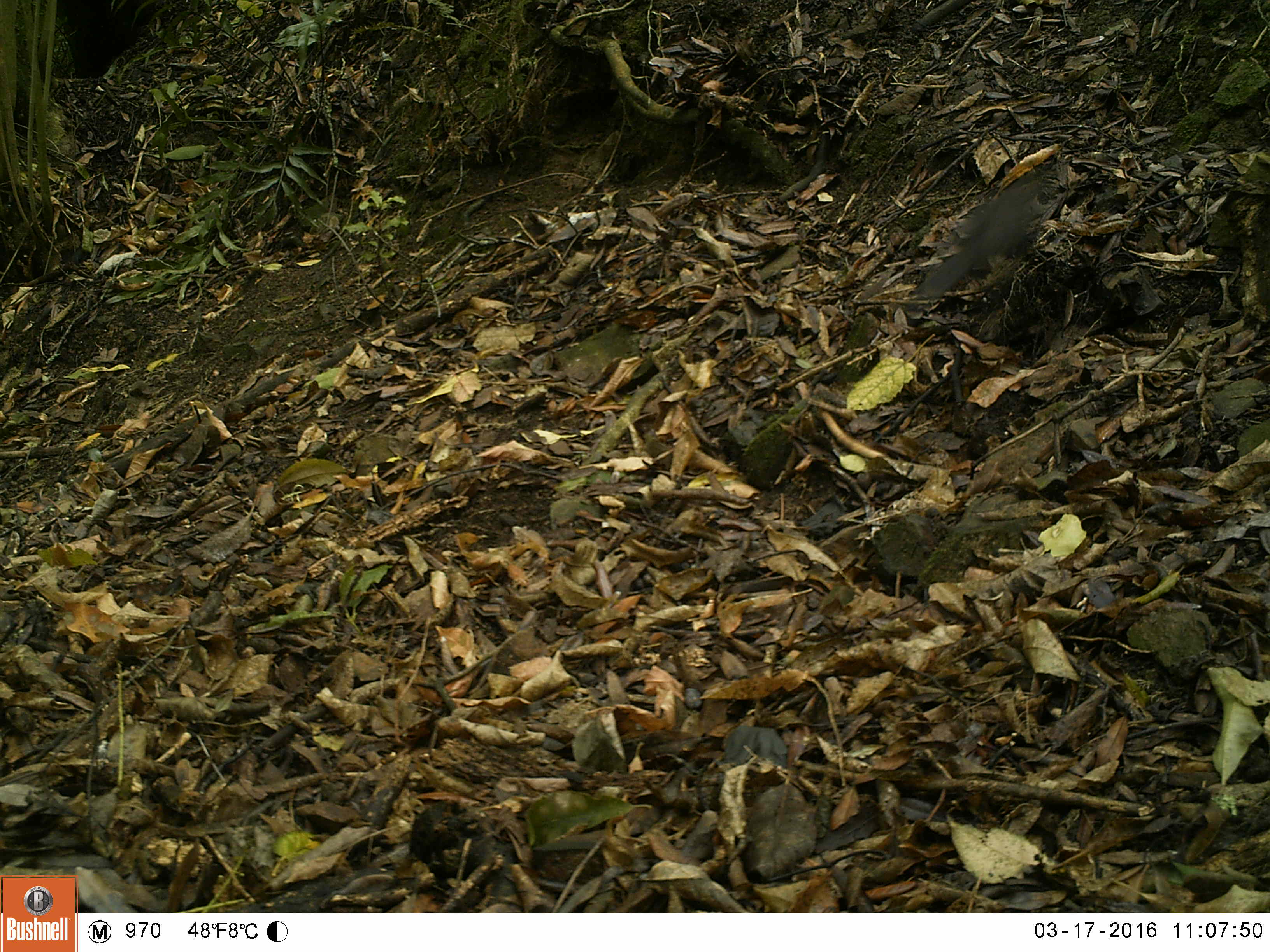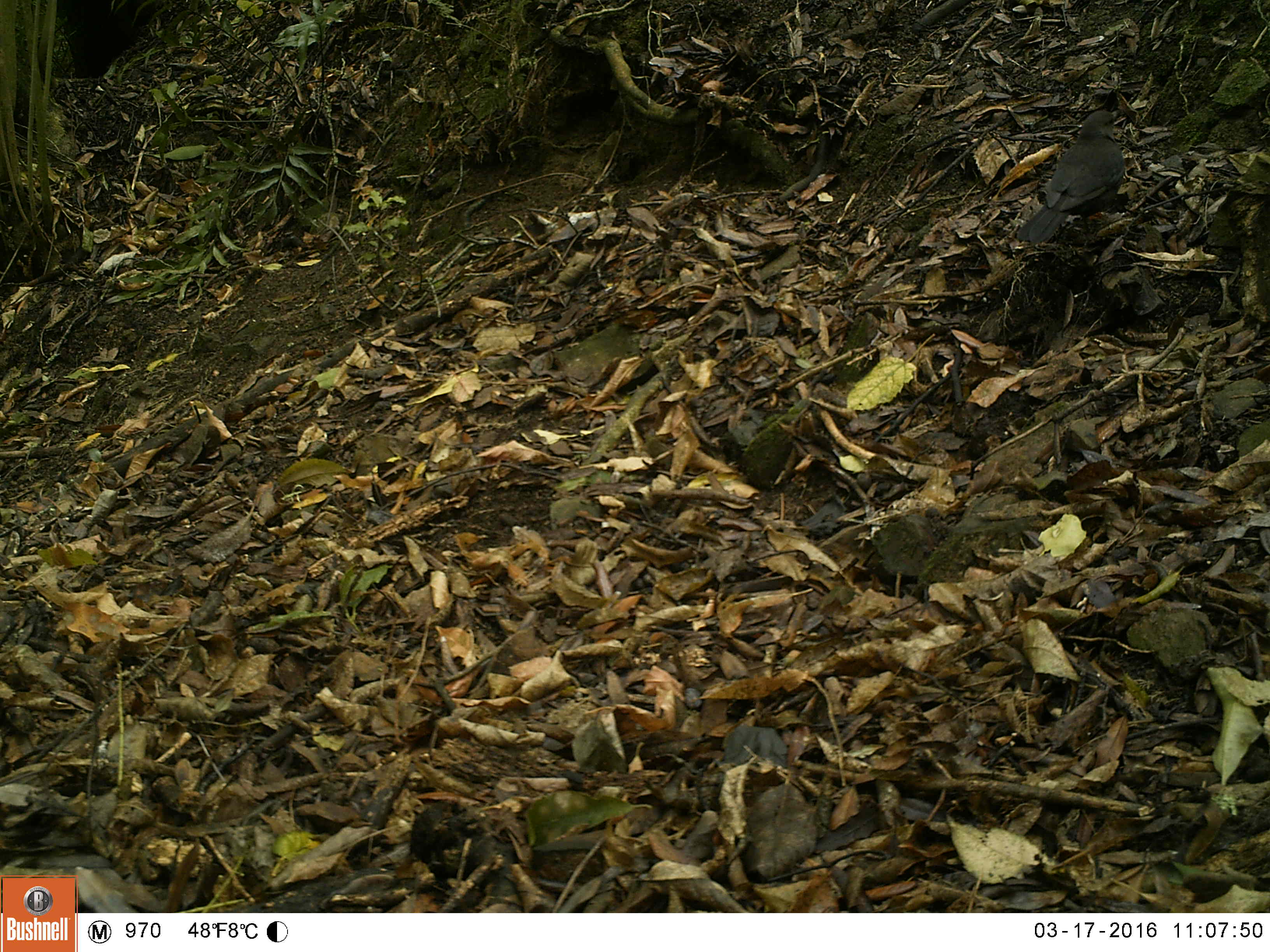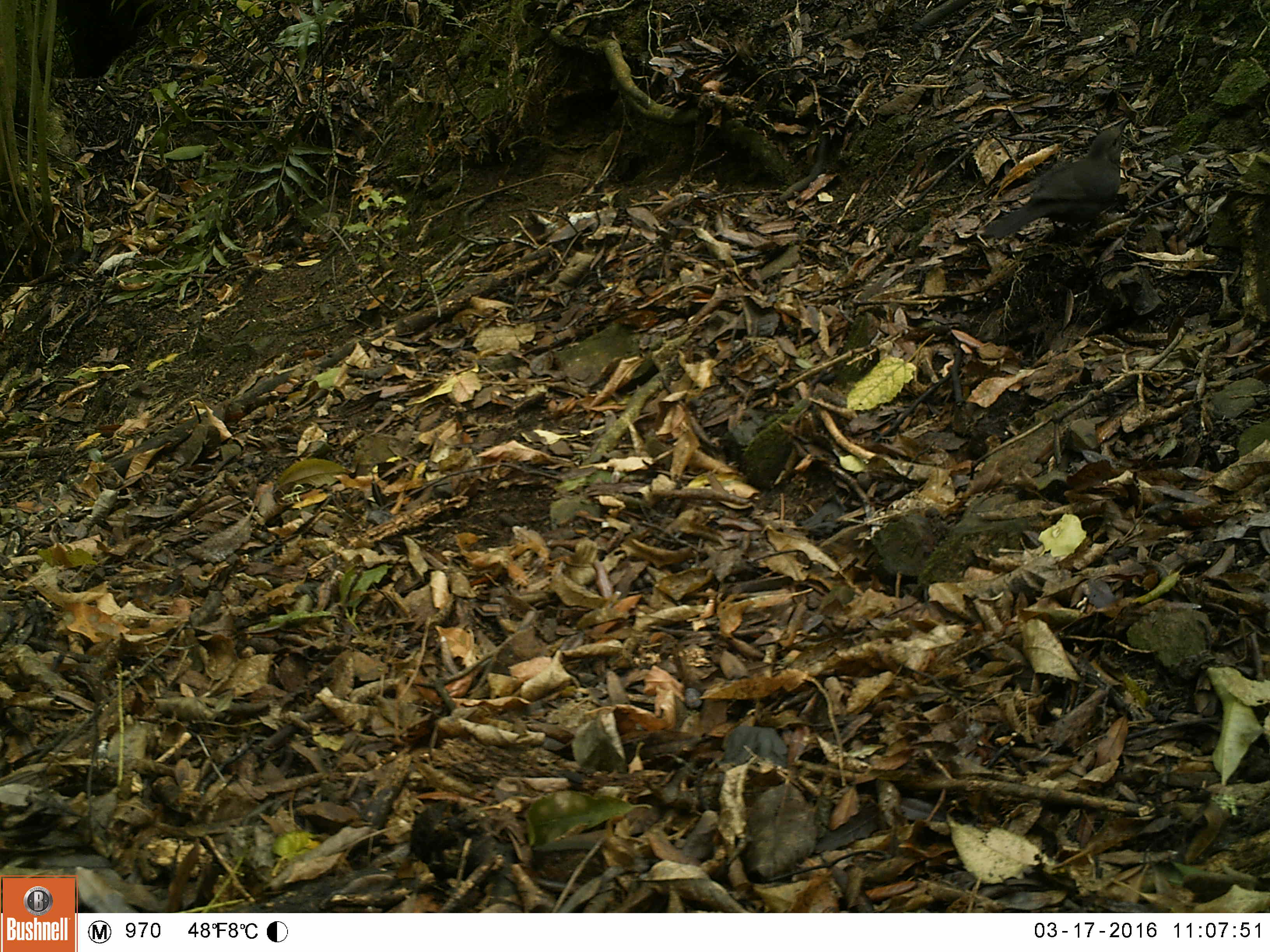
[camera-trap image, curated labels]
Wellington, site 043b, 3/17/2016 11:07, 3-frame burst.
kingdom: Animalia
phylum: Chordata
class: Aves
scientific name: Aves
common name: bird